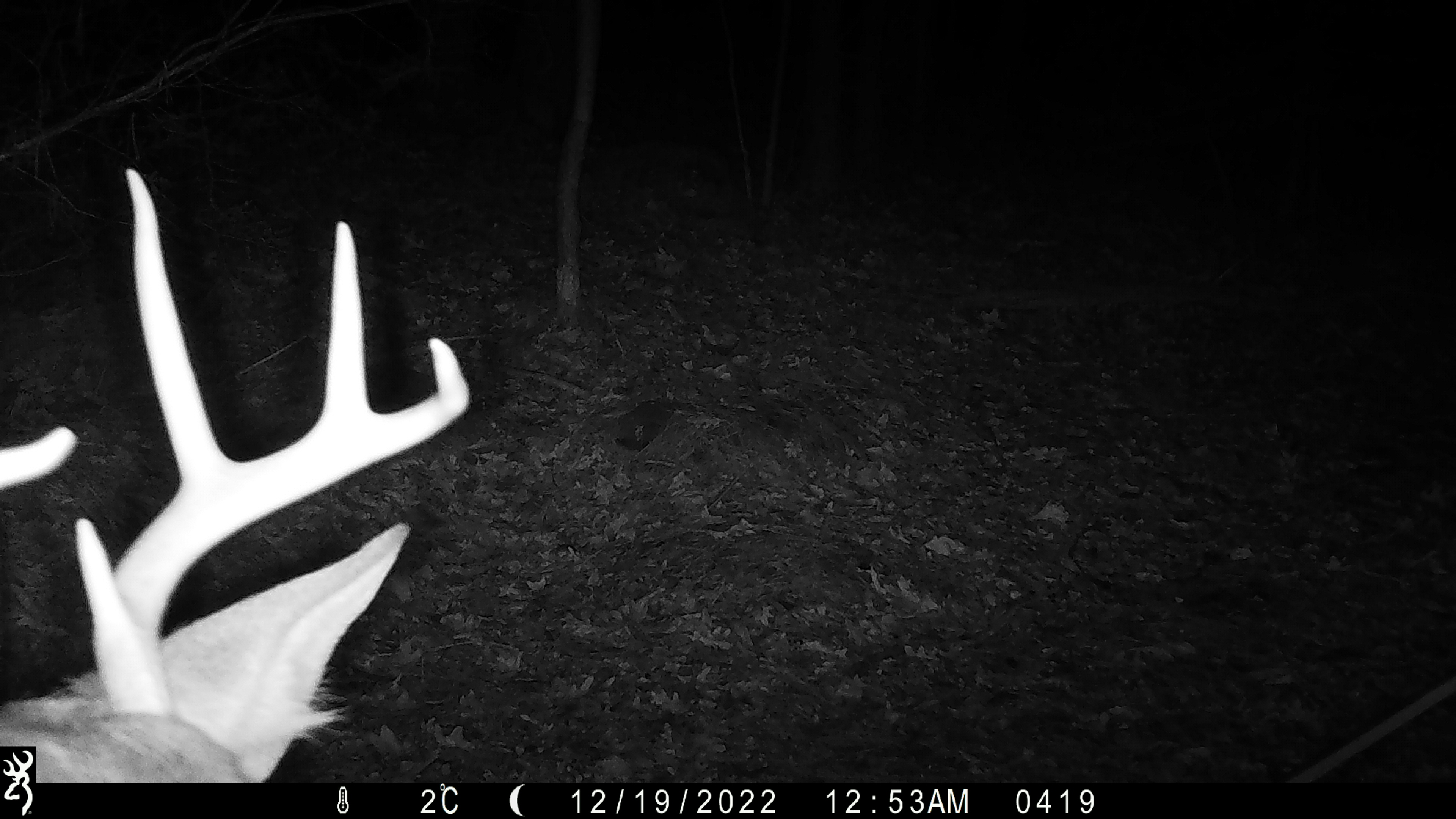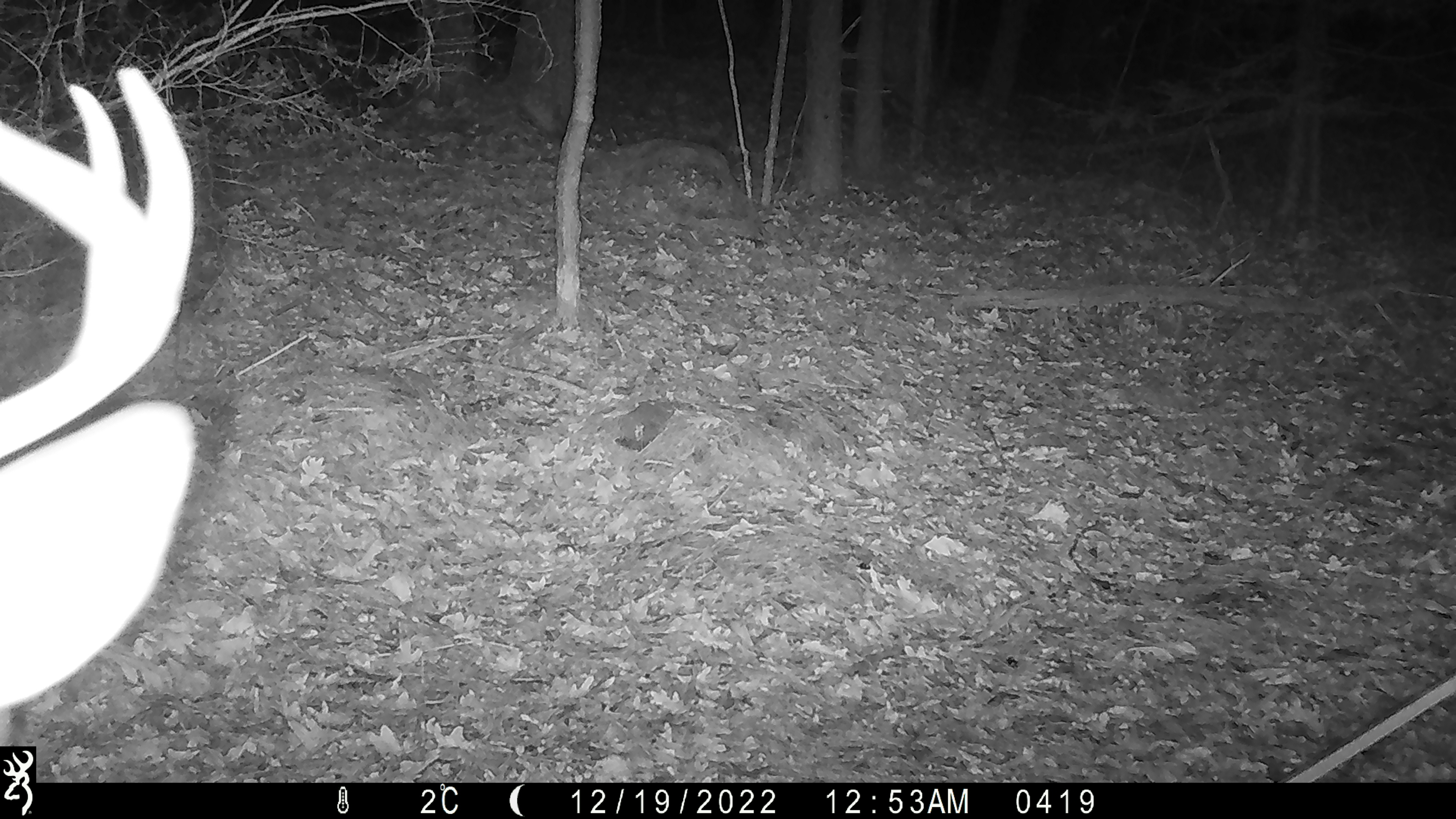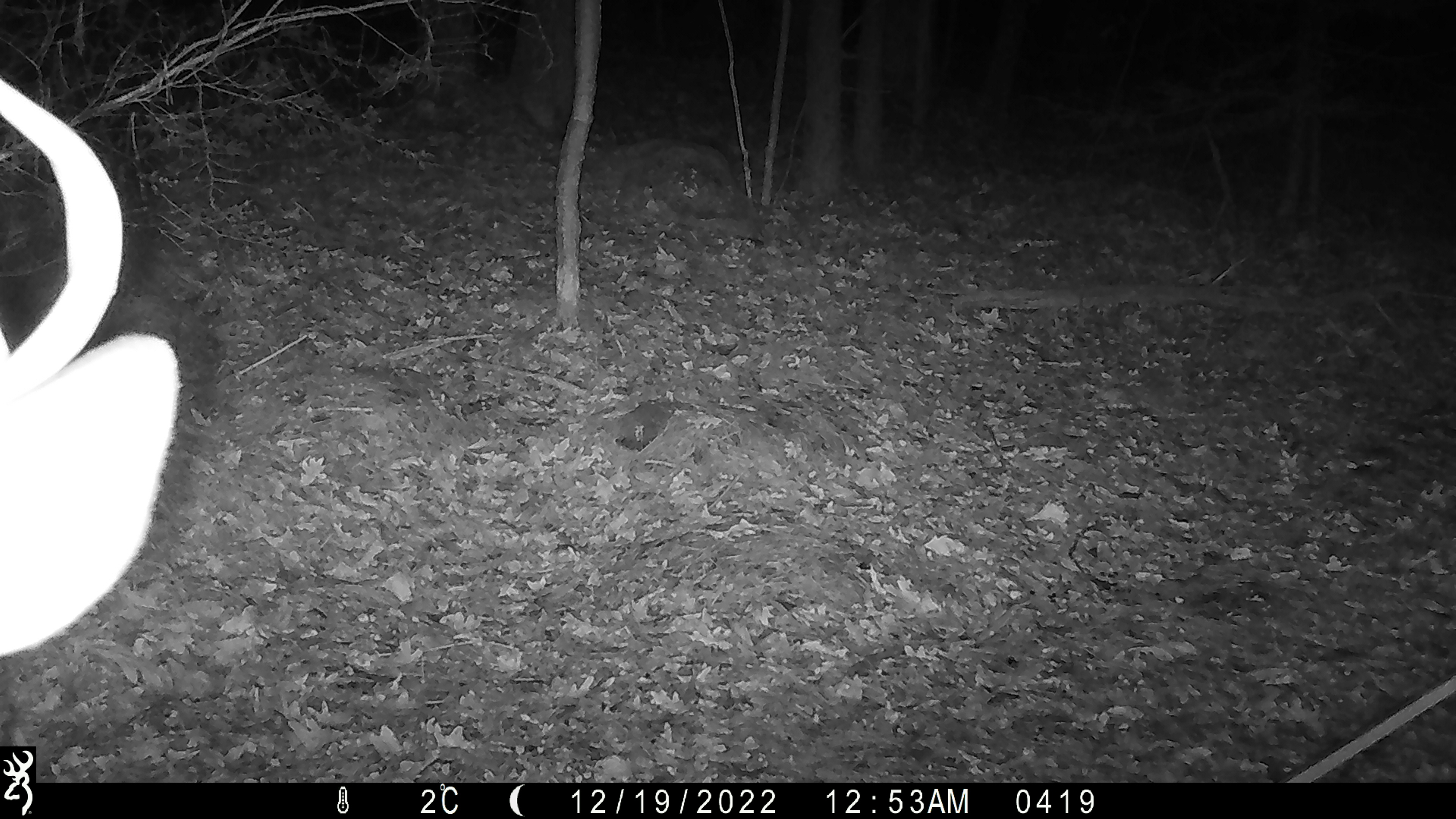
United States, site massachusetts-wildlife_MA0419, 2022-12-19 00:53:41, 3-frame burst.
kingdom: Animalia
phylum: Chordata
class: Mammalia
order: Artiodactyla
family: Cervidae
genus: Odocoileus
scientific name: Odocoileus virginianus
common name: white-tailed deer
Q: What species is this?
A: White-tailed deer (Odocoileus virginianus).